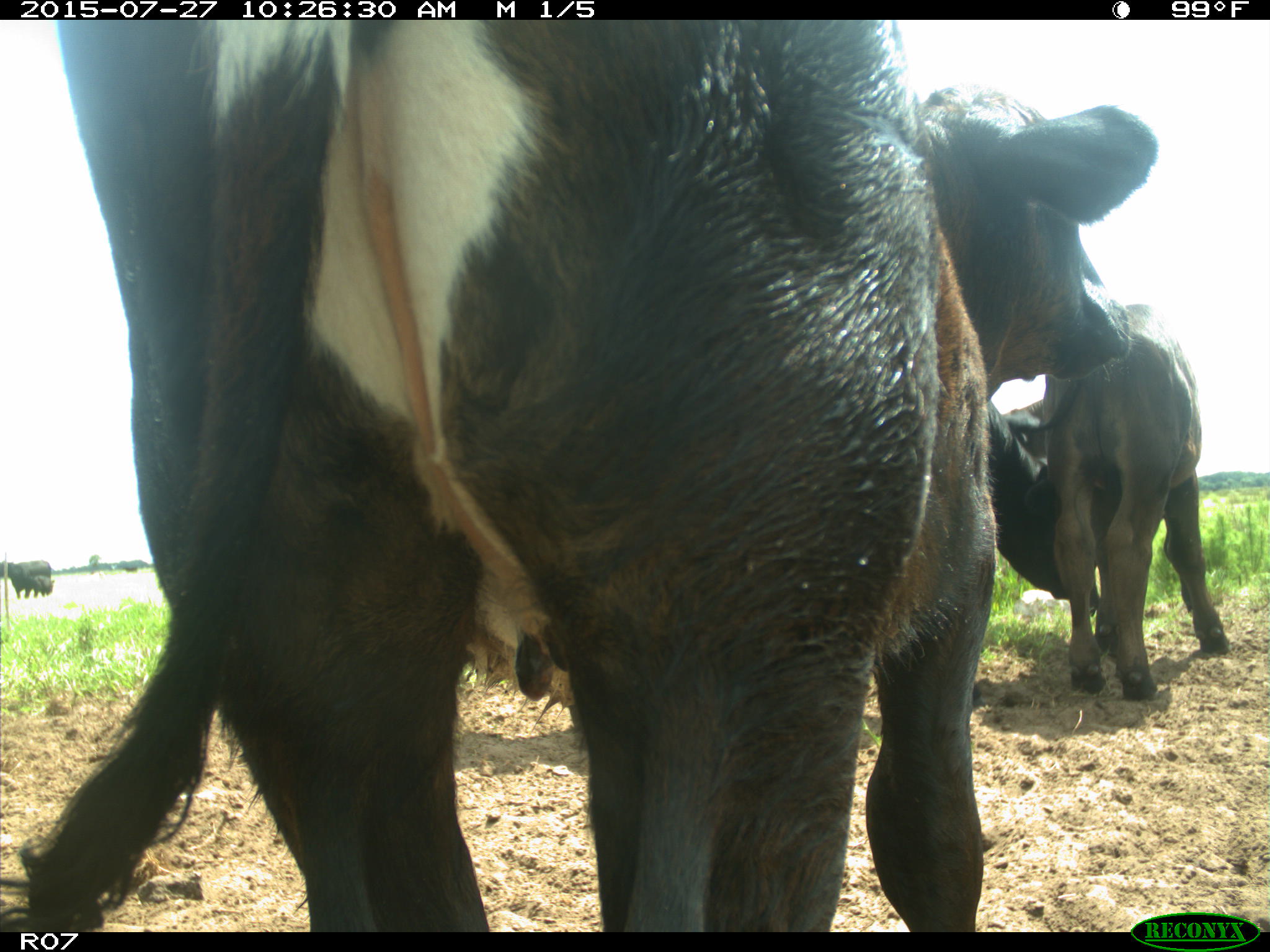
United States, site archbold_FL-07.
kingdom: Animalia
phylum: Chordata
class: Mammalia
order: Artiodactyla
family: Bovidae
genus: Bos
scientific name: Bos taurus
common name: domestic cow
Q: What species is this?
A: Bos taurus (domestic cow).